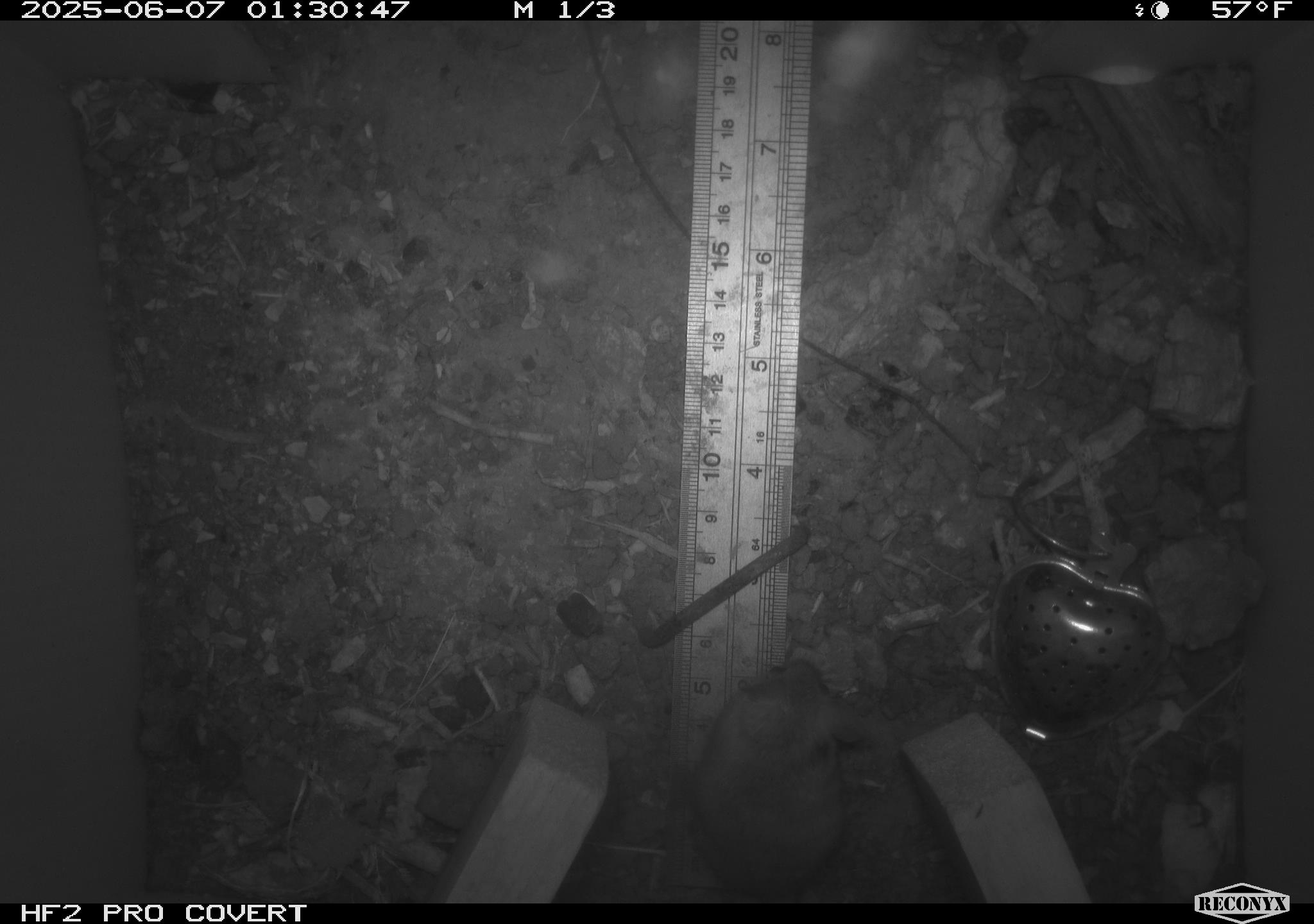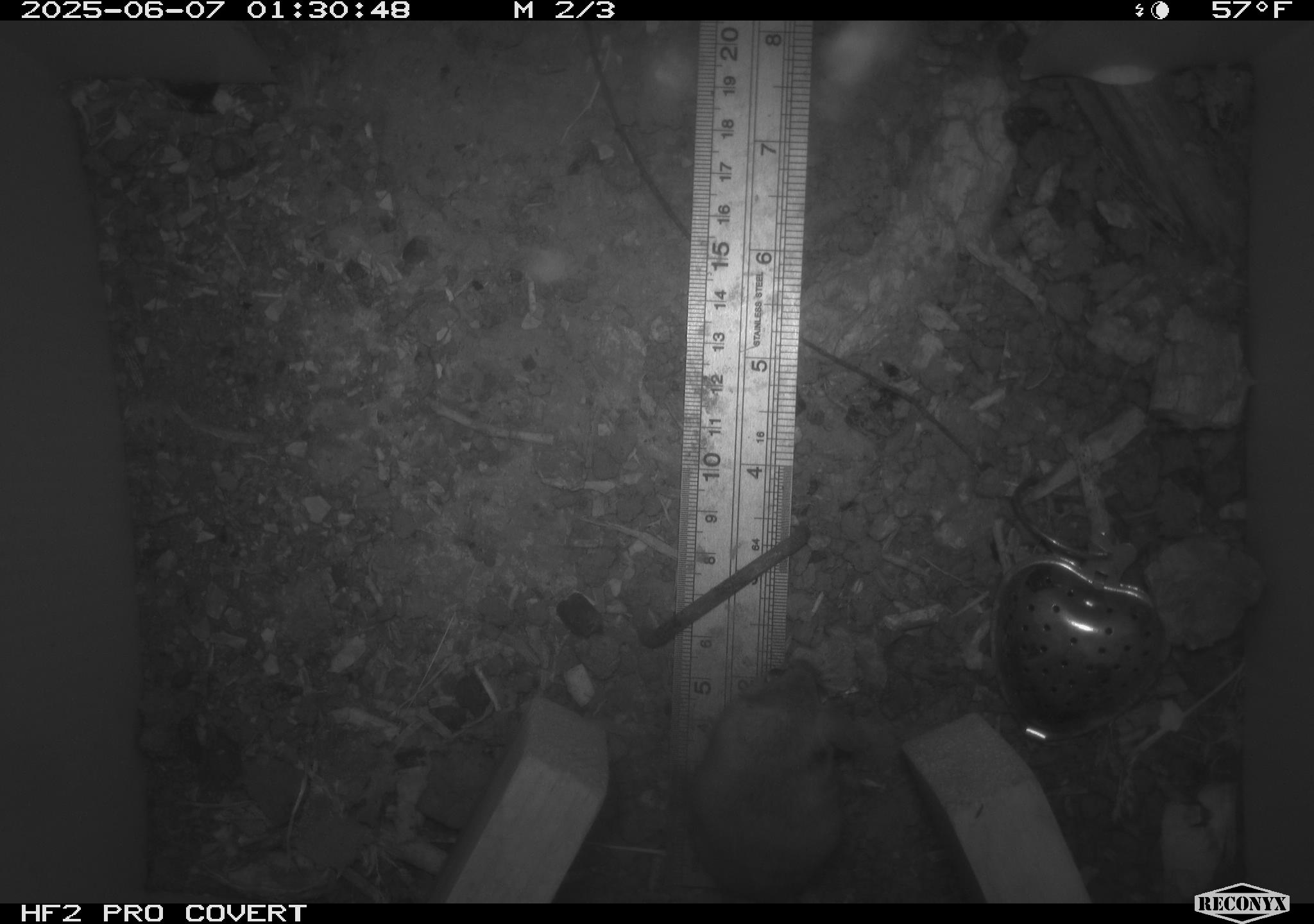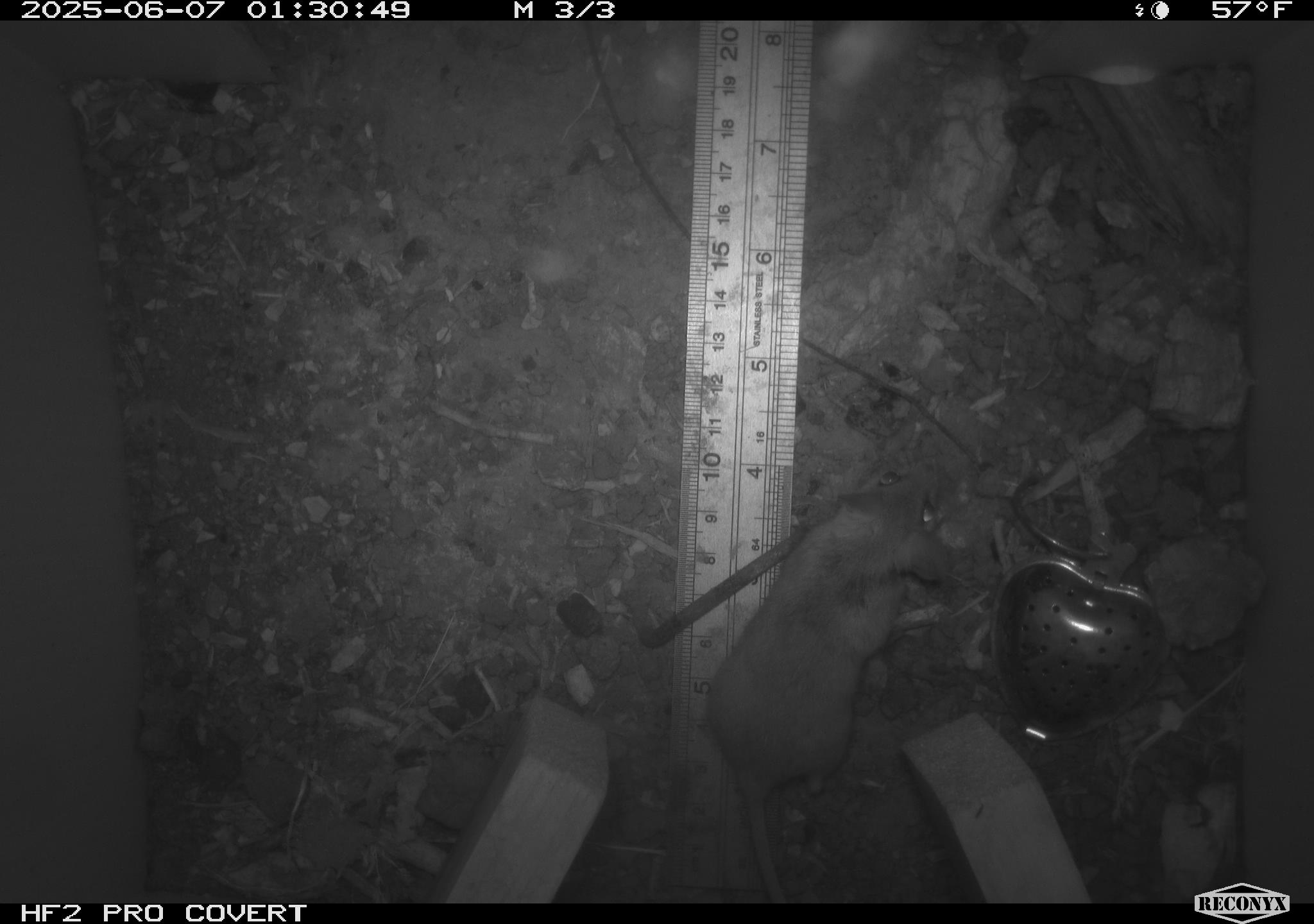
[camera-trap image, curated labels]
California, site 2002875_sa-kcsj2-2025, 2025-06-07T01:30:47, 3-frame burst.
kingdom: Animalia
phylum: Chordata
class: Mammalia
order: Rodentia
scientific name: Rodentia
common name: rodent